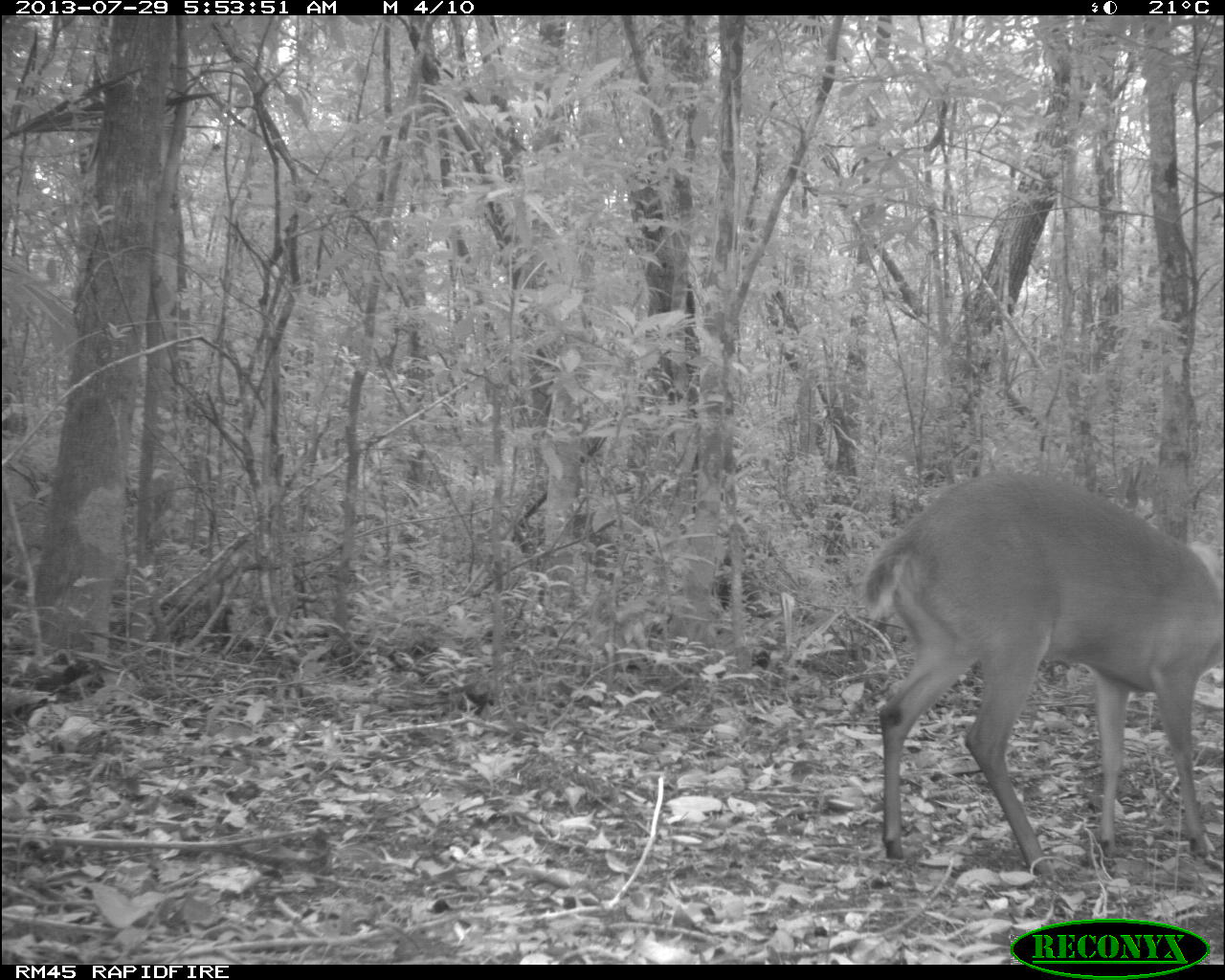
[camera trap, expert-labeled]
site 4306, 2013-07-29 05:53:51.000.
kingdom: Animalia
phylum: Chordata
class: Mammalia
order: Artiodactyla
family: Cervidae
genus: Mazama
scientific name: Mazama temama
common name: central american red brocket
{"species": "Mazama temama (central american red brocket)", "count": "1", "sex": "male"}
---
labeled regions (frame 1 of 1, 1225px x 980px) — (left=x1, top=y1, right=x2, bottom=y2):
mazama temama: (left=856, top=469, right=1223, bottom=886)